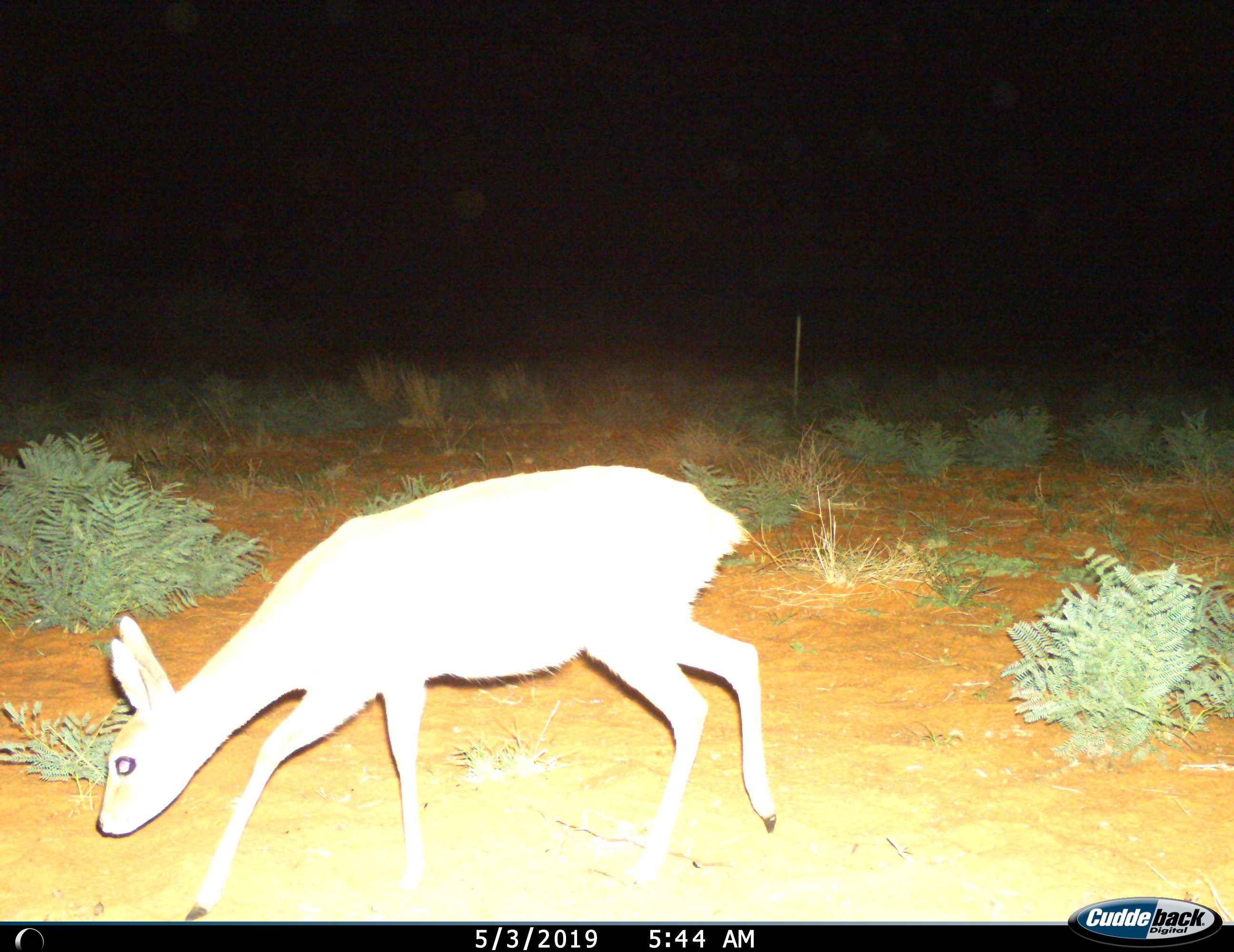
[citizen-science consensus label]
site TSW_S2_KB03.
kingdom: Animalia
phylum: Chordata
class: Mammalia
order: Artiodactyla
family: Bovidae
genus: Raphicerus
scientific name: Raphicerus campestris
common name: steenbok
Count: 1.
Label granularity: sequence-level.